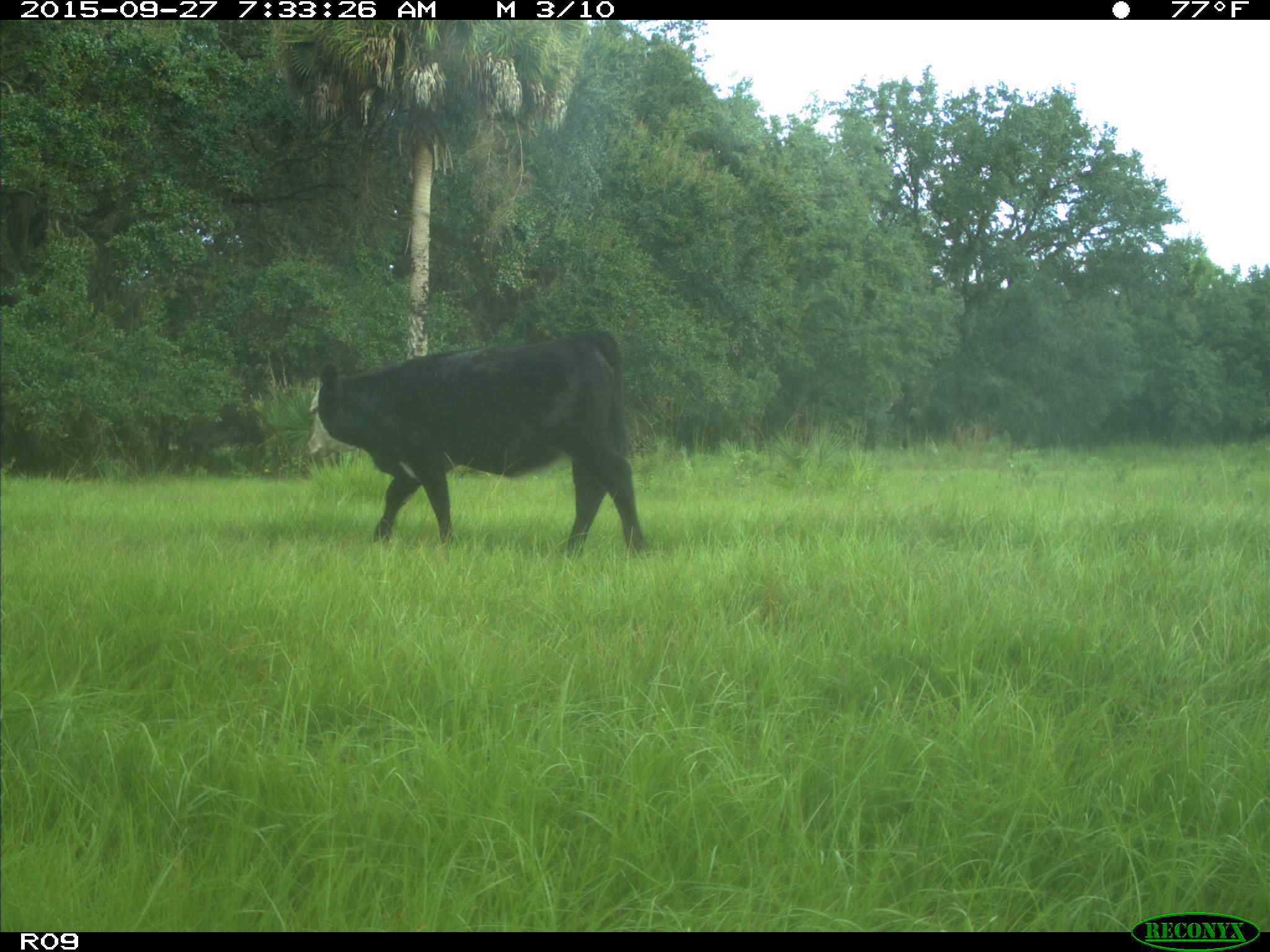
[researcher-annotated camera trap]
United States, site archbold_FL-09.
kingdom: Animalia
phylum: Chordata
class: Mammalia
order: Artiodactyla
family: Bovidae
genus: Bos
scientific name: Bos taurus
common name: domestic cow